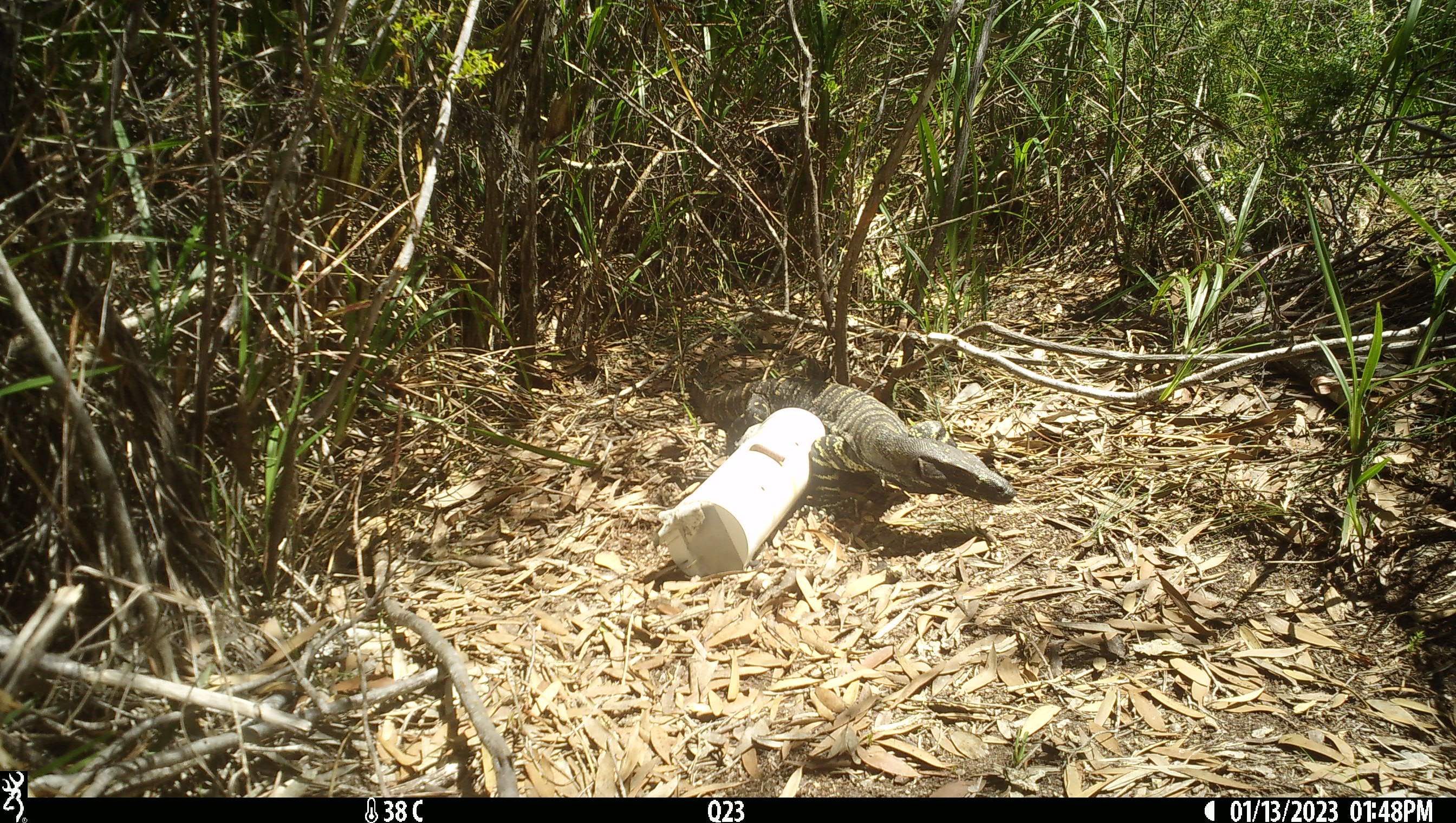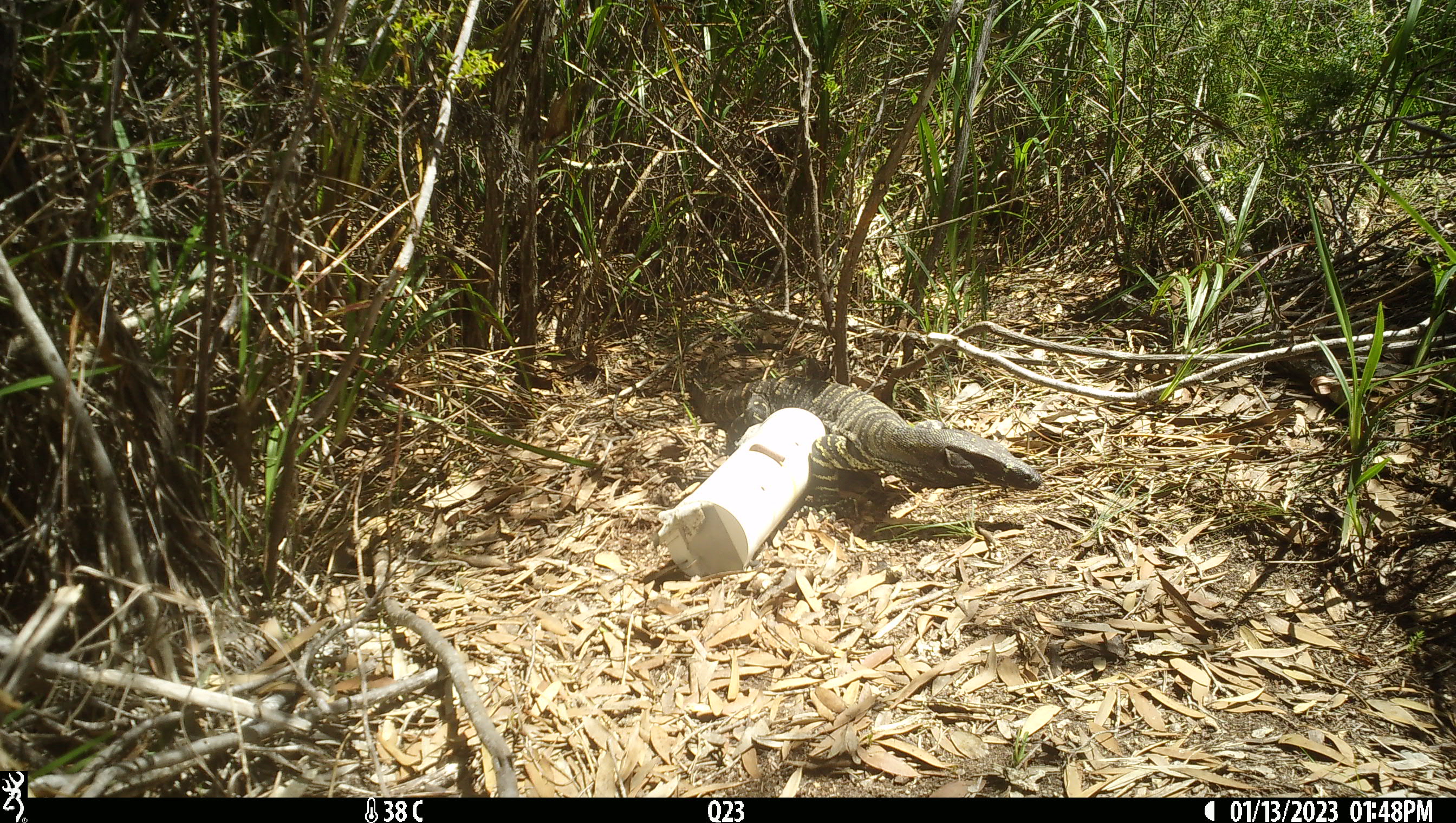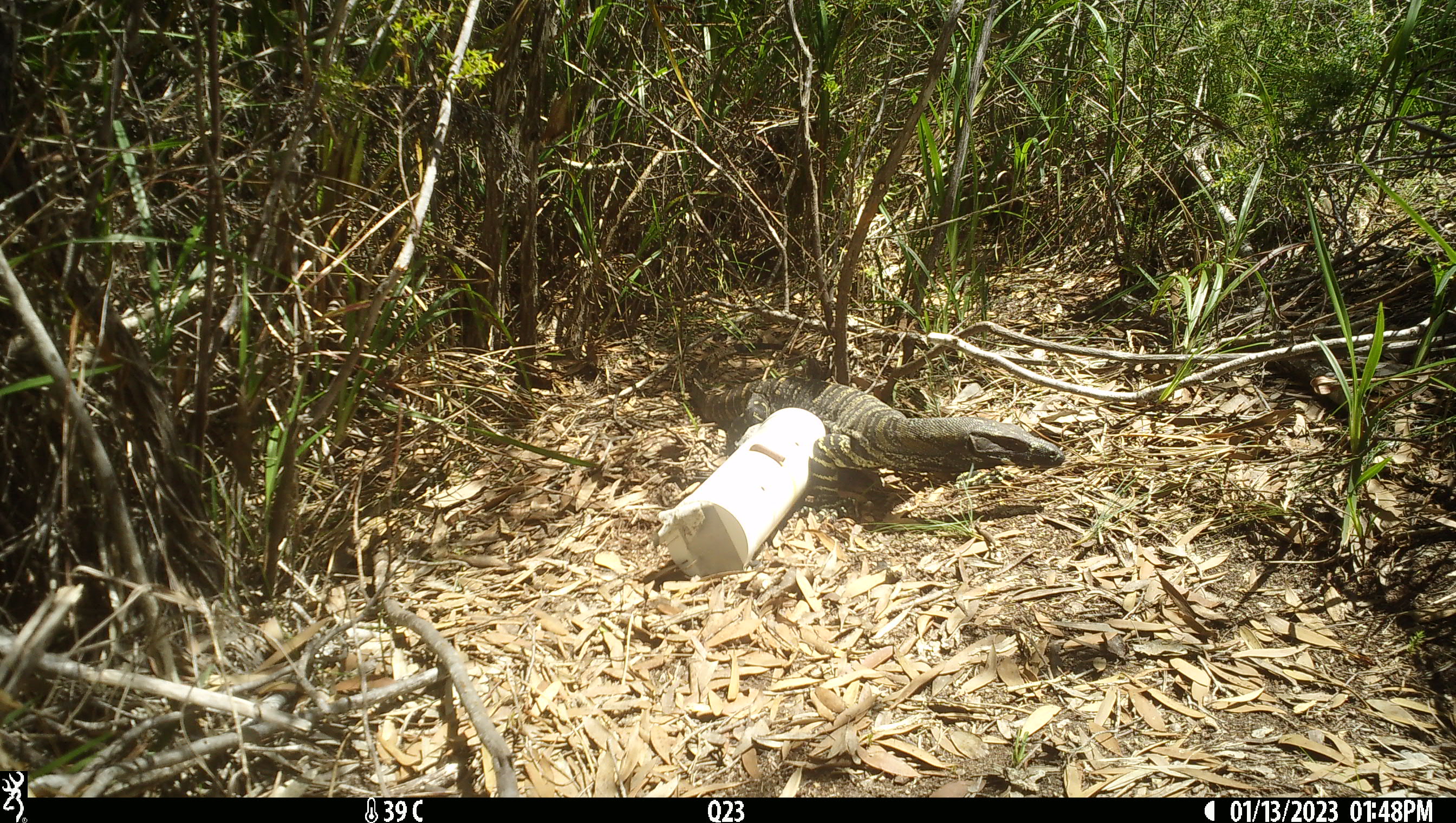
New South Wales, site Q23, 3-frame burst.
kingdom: Animalia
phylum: Chordata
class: Reptilia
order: Squamata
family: Varanidae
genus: Varanus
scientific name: Varanus varius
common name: lace monitor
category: goanna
Goanna (lace monitor) (Varanus varius).